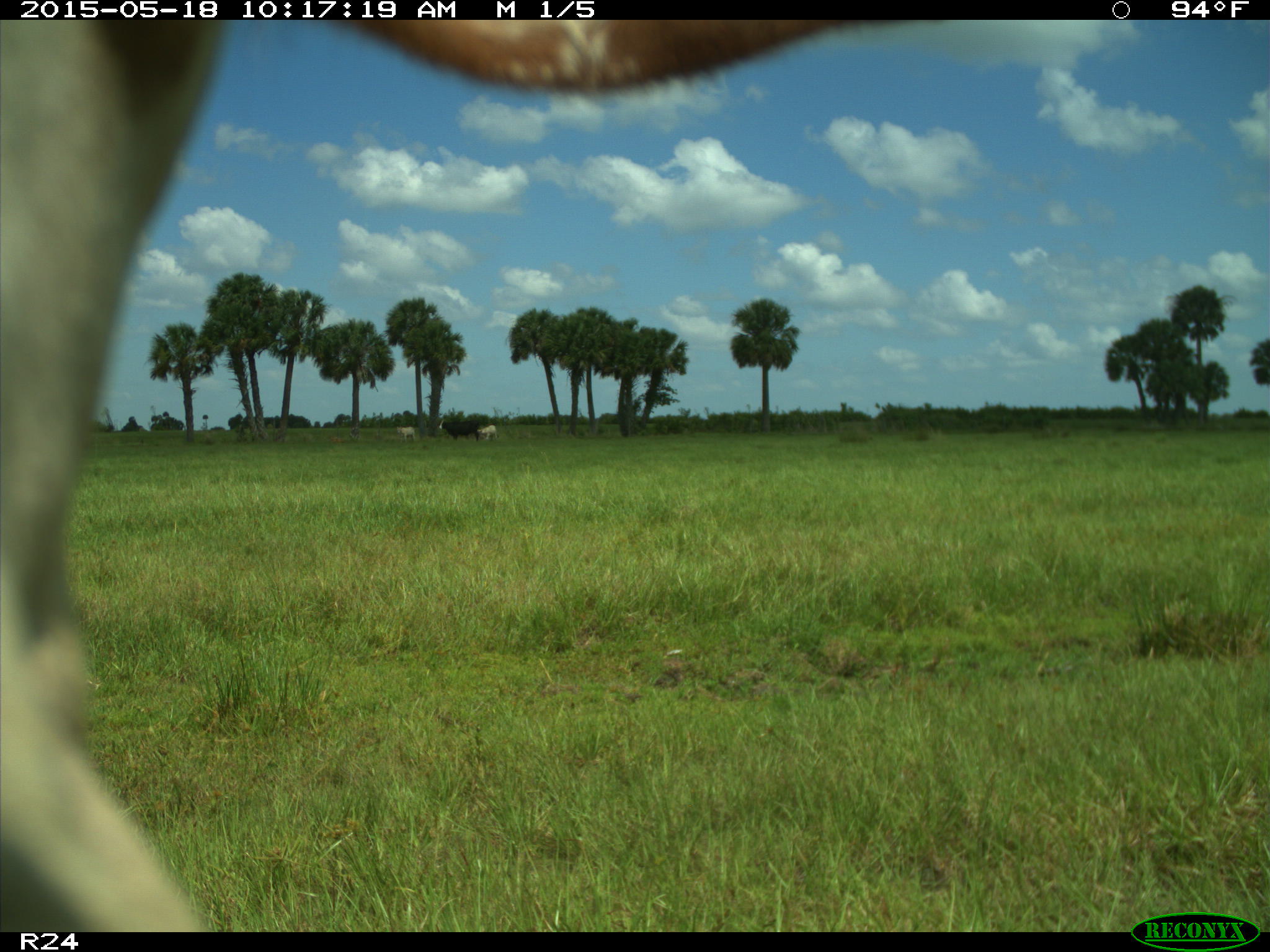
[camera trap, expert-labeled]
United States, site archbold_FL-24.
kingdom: Animalia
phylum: Chordata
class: Mammalia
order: Artiodactyla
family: Bovidae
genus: Bos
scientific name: Bos taurus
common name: domestic cow